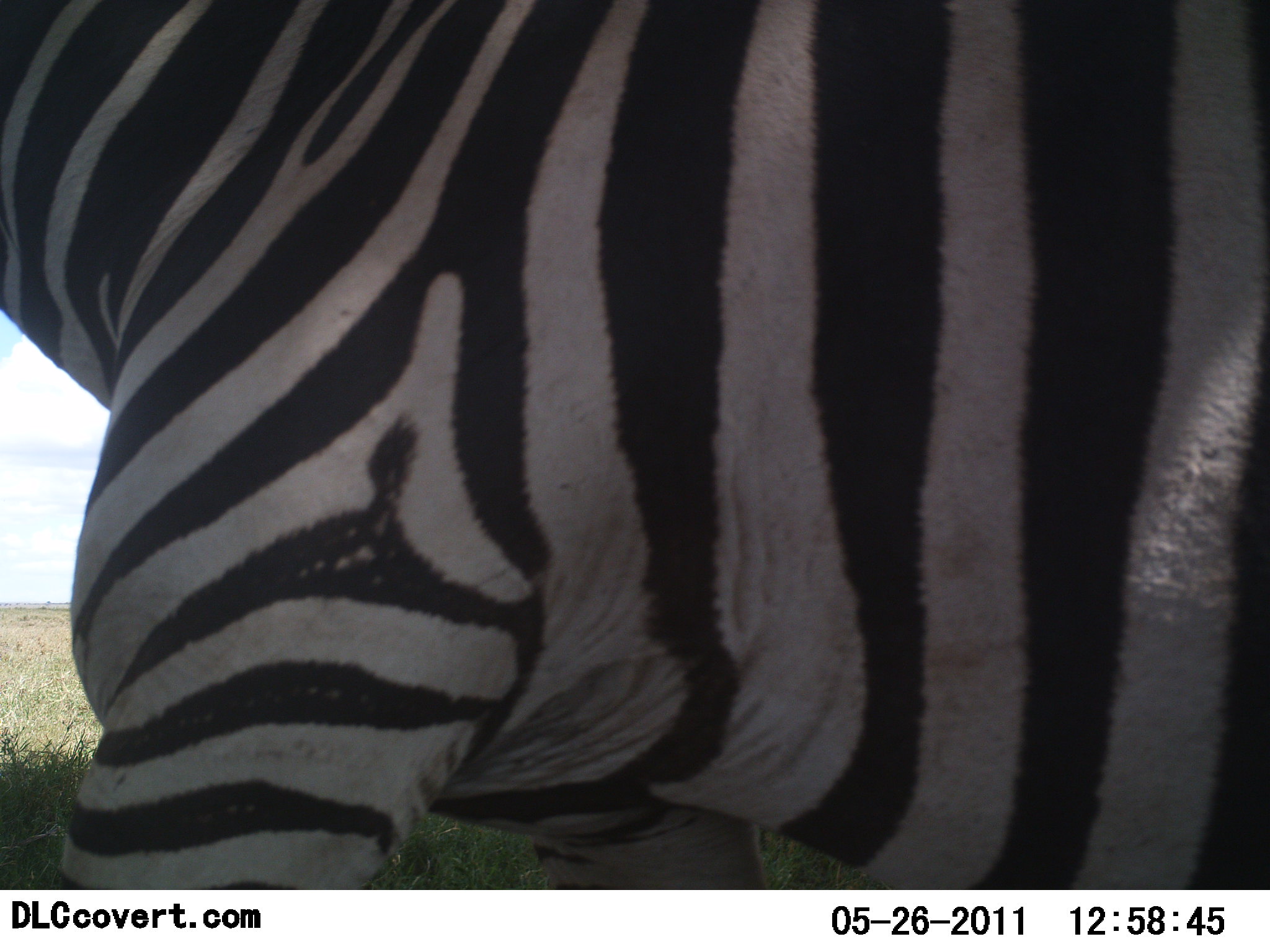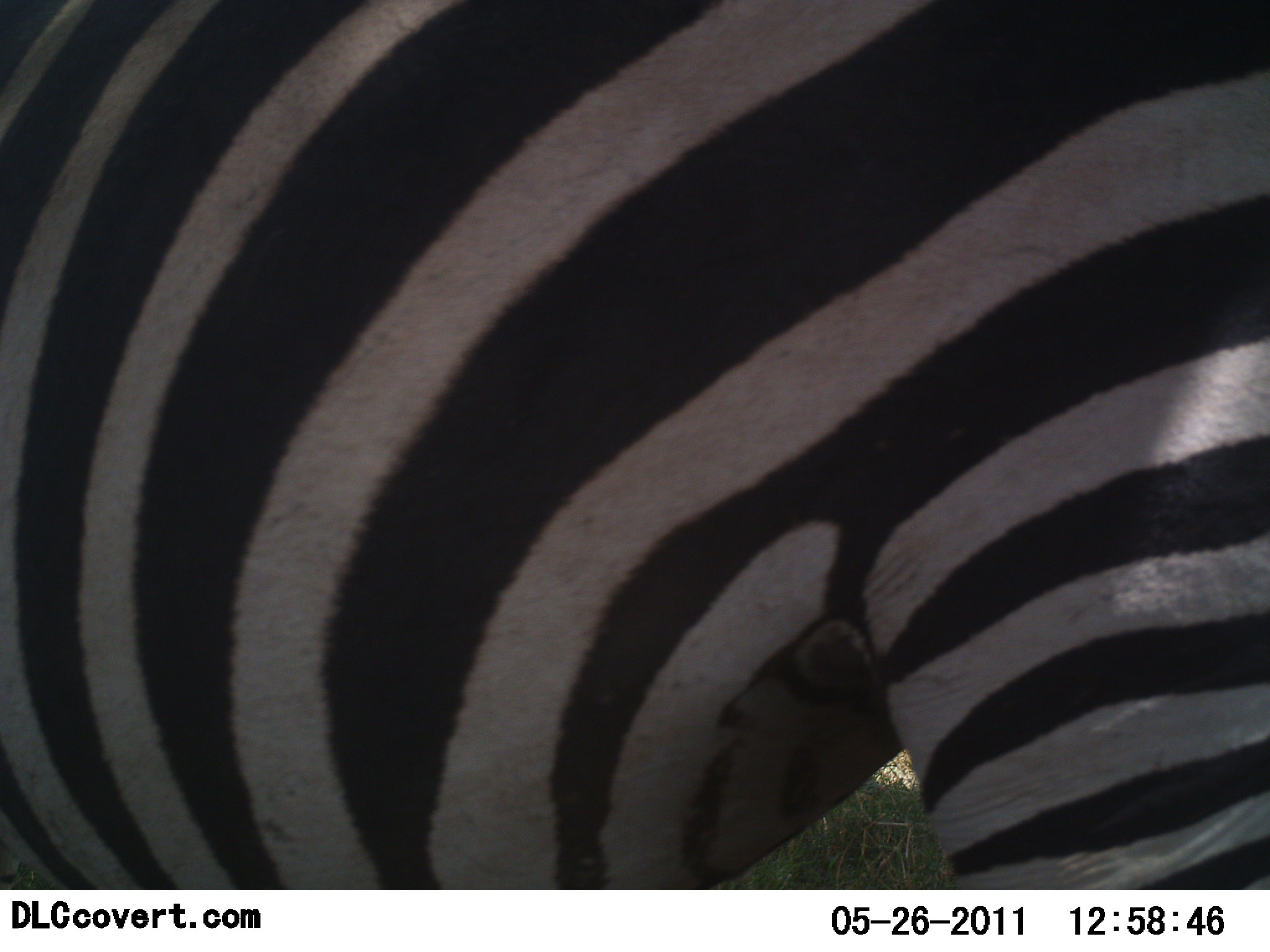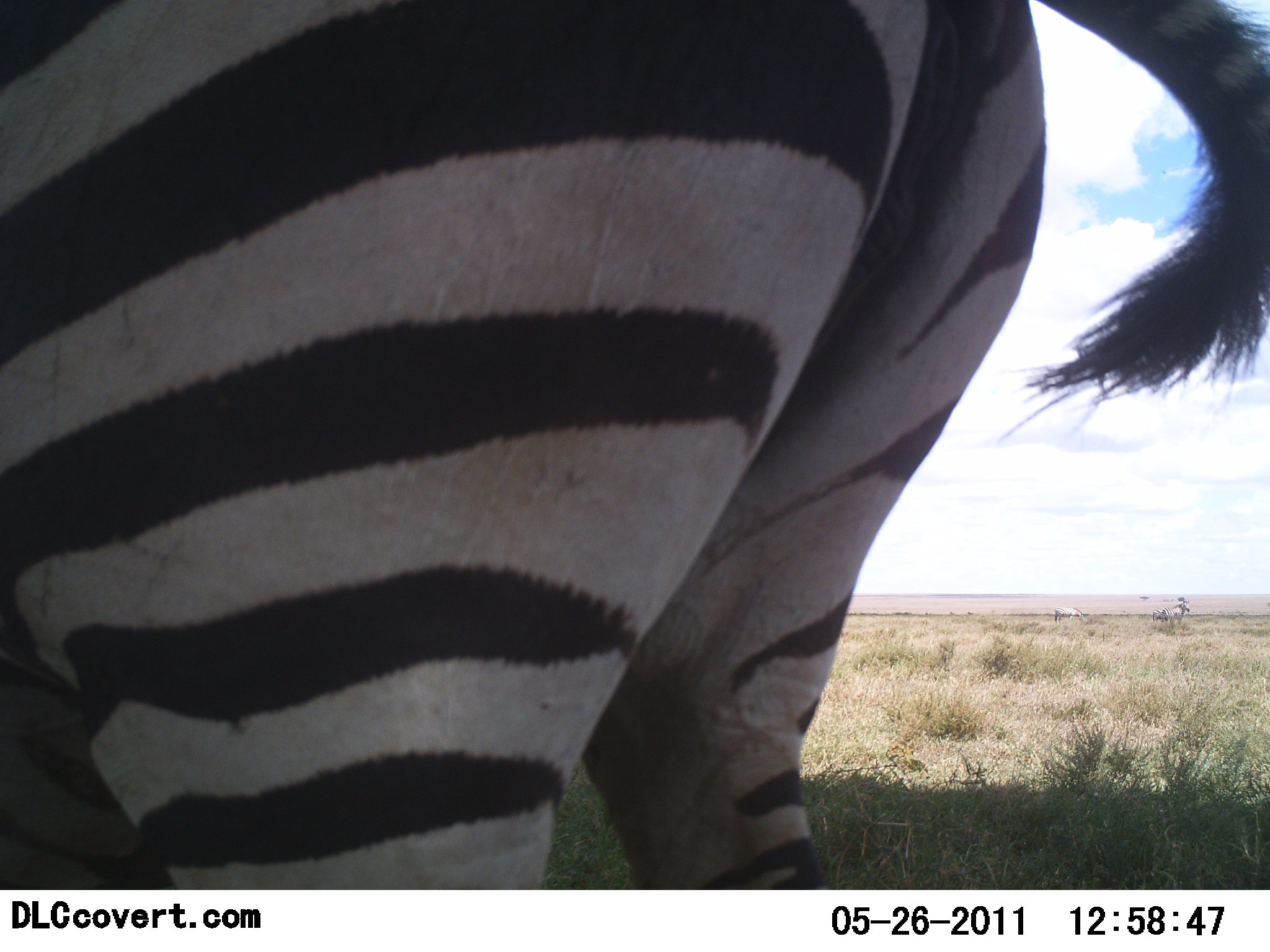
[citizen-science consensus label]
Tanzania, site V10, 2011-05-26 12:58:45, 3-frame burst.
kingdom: Animalia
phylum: Chordata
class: Mammalia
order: Perissodactyla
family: Equidae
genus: Equus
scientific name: Equus quagga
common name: plains zebra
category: zebra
Zebra (plains zebra) (Equus quagga), count 1. Behavior (volunteer vote fractions): standing 15%, resting 0%, moving 85%, interacting 0%. Young present (vote fraction): 0%. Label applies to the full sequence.